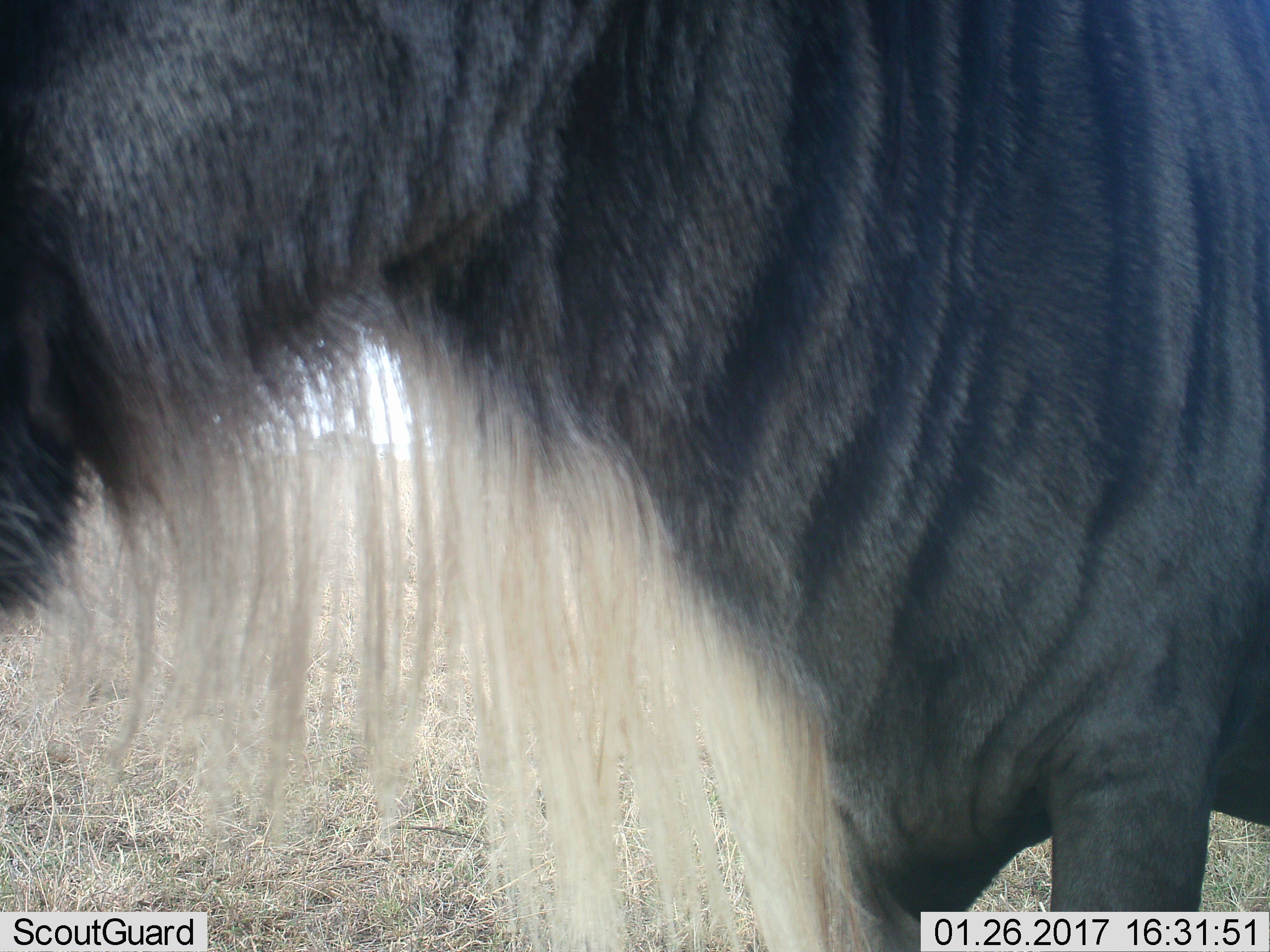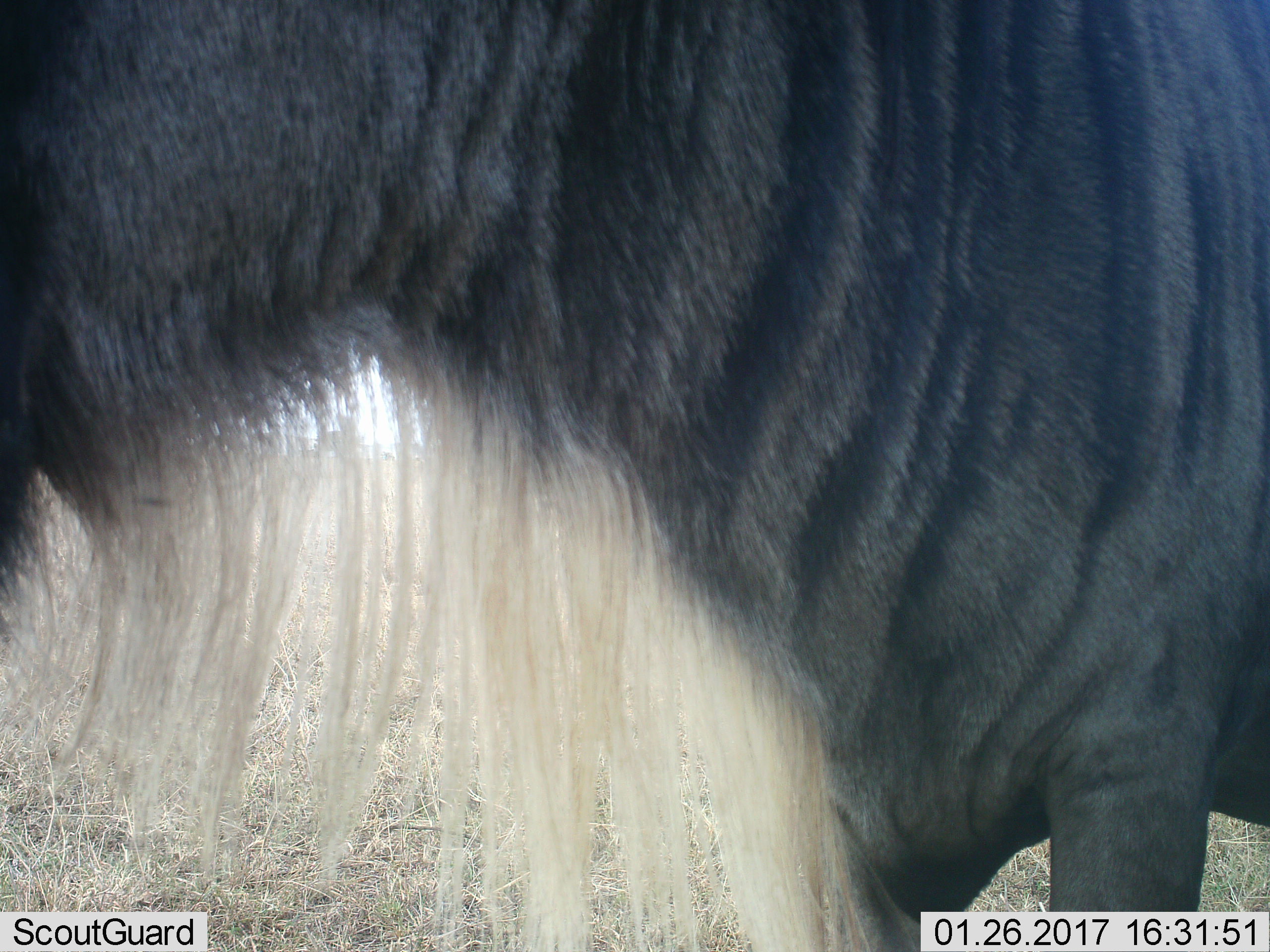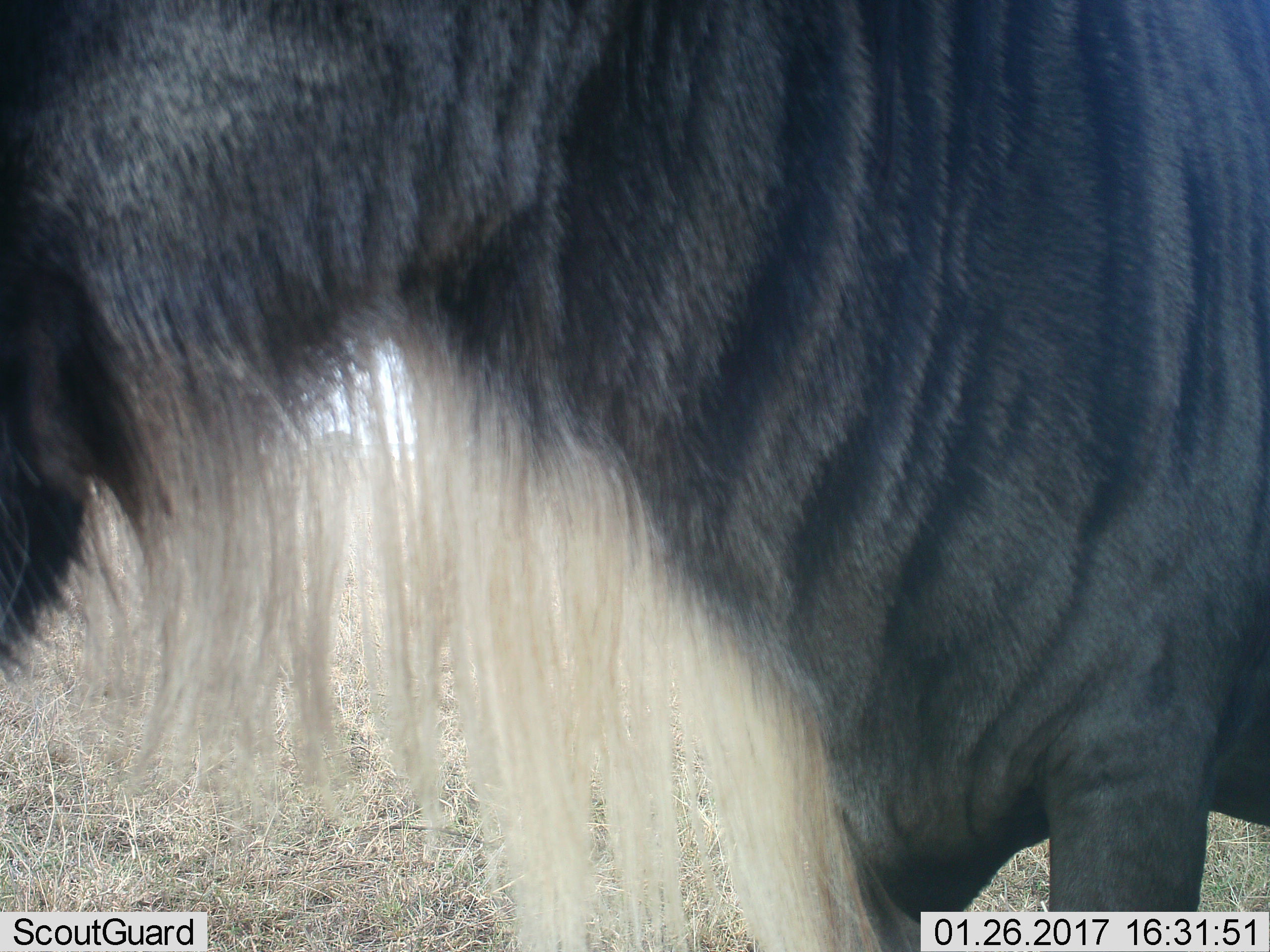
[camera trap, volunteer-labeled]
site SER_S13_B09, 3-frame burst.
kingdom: Animalia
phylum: Chordata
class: Mammalia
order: Artiodactyla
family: Bovidae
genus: Connochaetes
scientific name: Connochaetes taurinus taurinus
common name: blue wildebeest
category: wildebeestblue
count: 1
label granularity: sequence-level